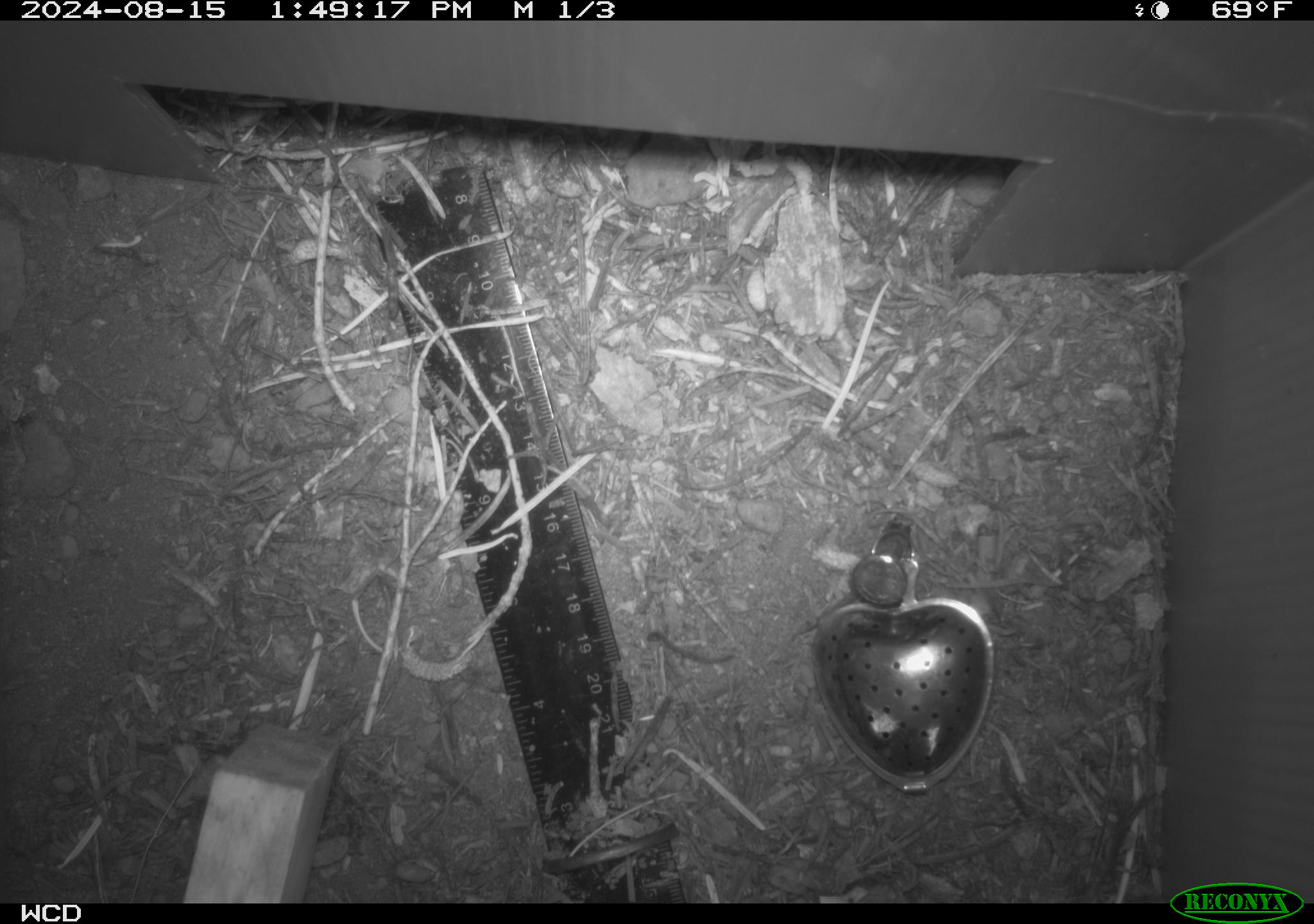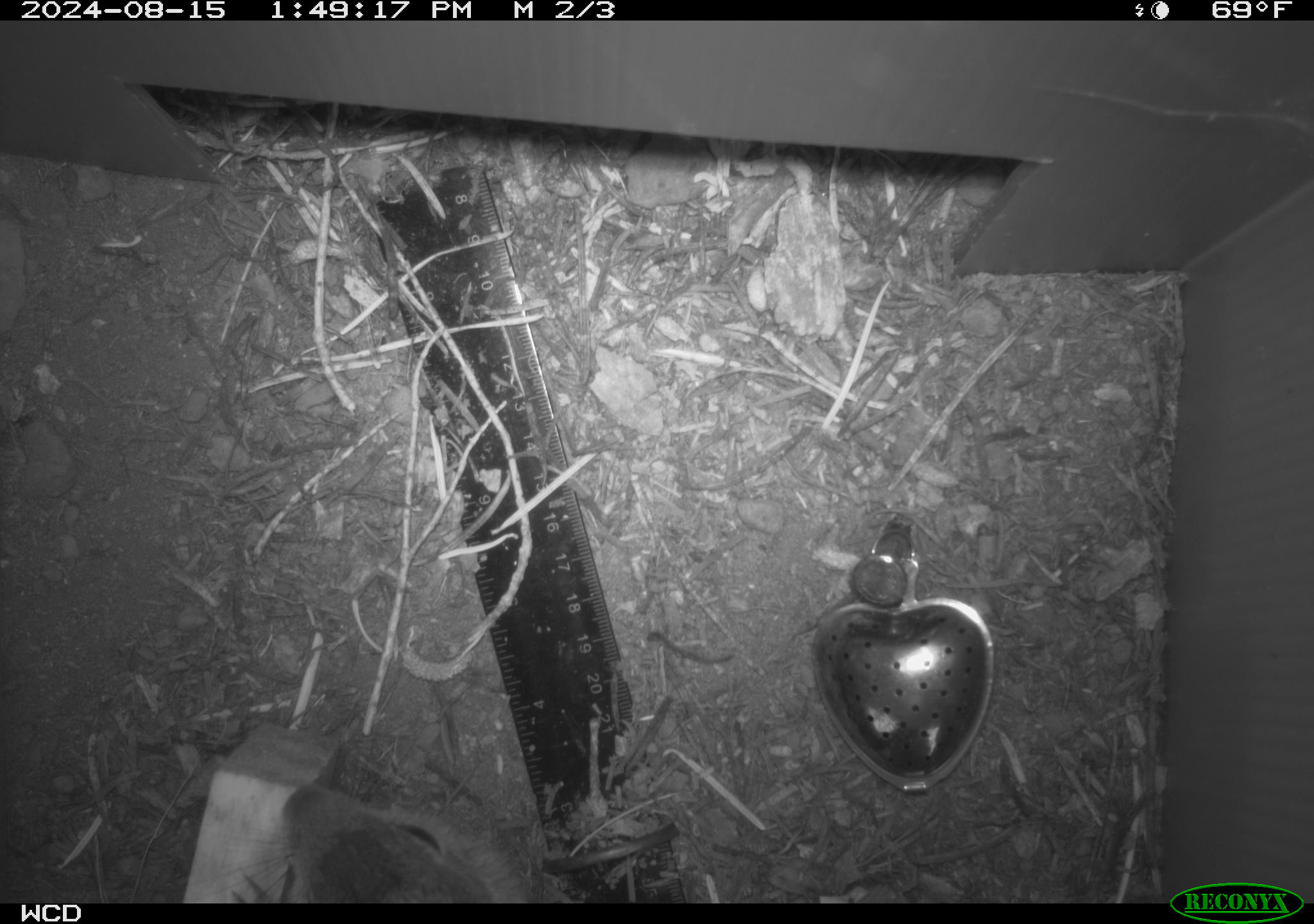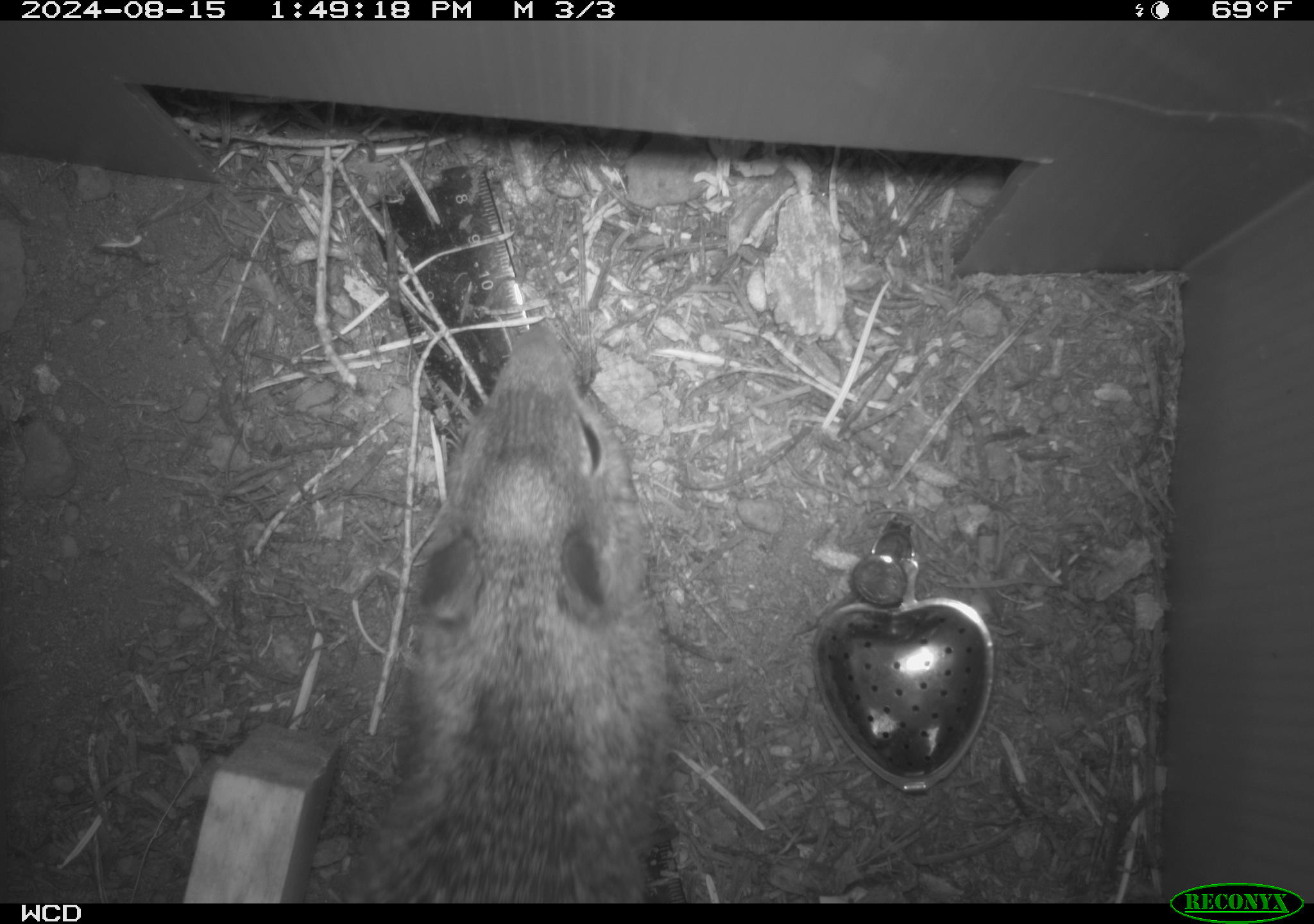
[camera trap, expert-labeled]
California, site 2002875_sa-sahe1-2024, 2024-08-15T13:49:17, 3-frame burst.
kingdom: Animalia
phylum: Chordata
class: Mammalia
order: Rodentia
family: Sciuridae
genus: Otospermophilus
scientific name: Otospermophilus beecheyi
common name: california ground squirrel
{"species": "california ground squirrel (Otospermophilus beecheyi)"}